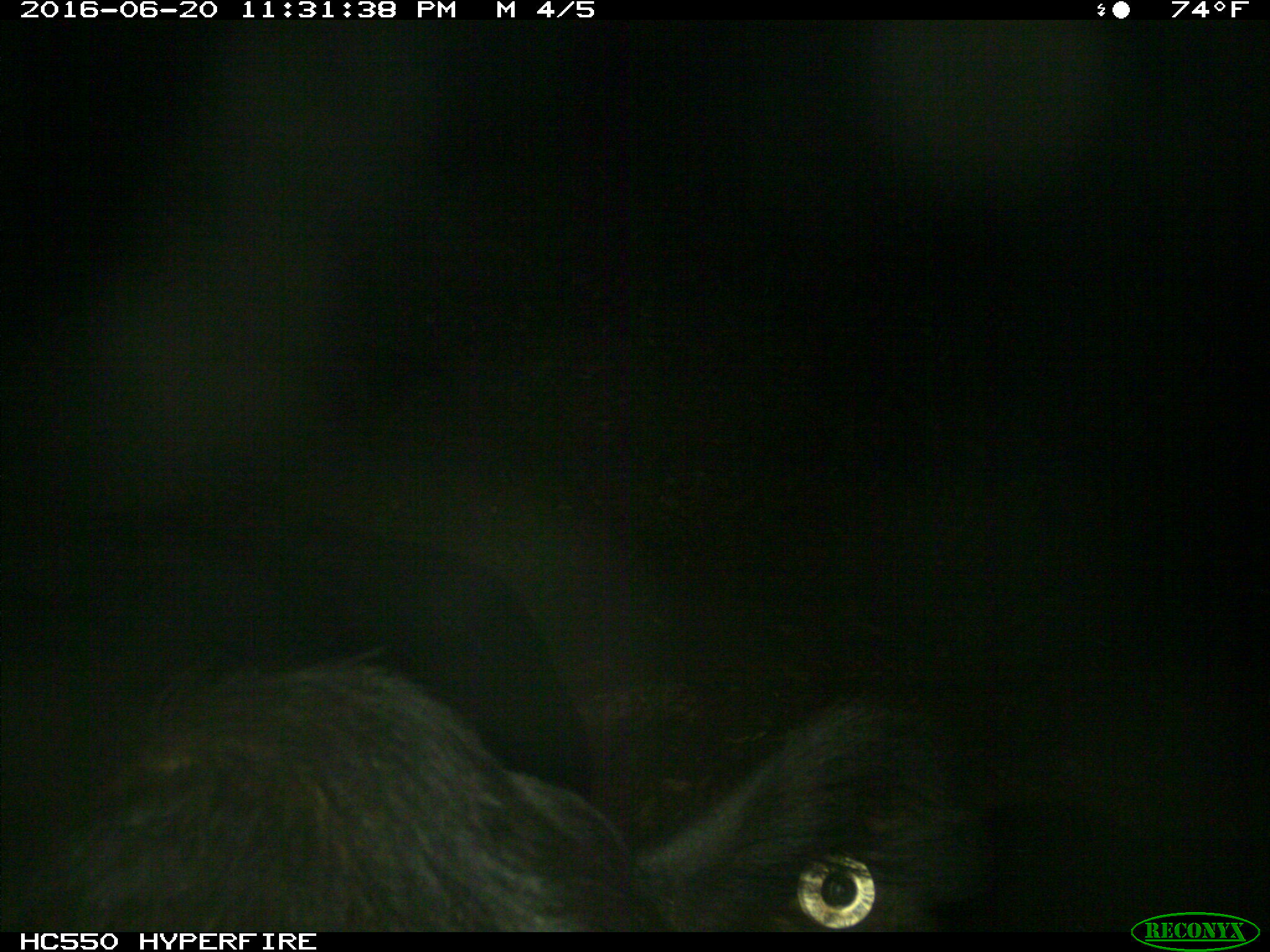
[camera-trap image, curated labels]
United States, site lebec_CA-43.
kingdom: Animalia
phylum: Chordata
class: Mammalia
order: Artiodactyla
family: Bovidae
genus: Bos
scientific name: Bos taurus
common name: domestic cow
Bos taurus (domestic cow).